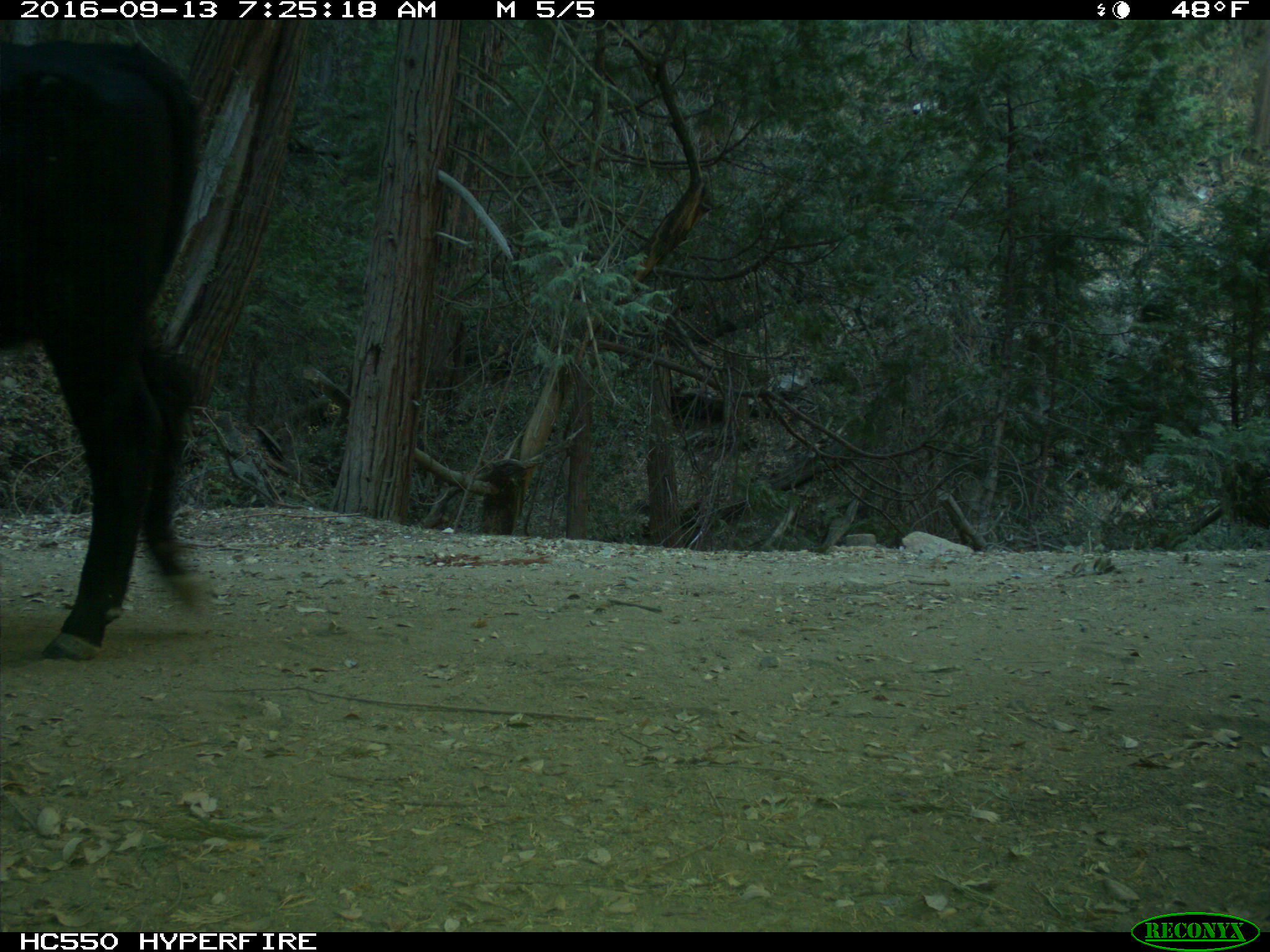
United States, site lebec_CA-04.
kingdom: Animalia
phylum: Chordata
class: Mammalia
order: Artiodactyla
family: Bovidae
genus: Bos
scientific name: Bos taurus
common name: domestic cow